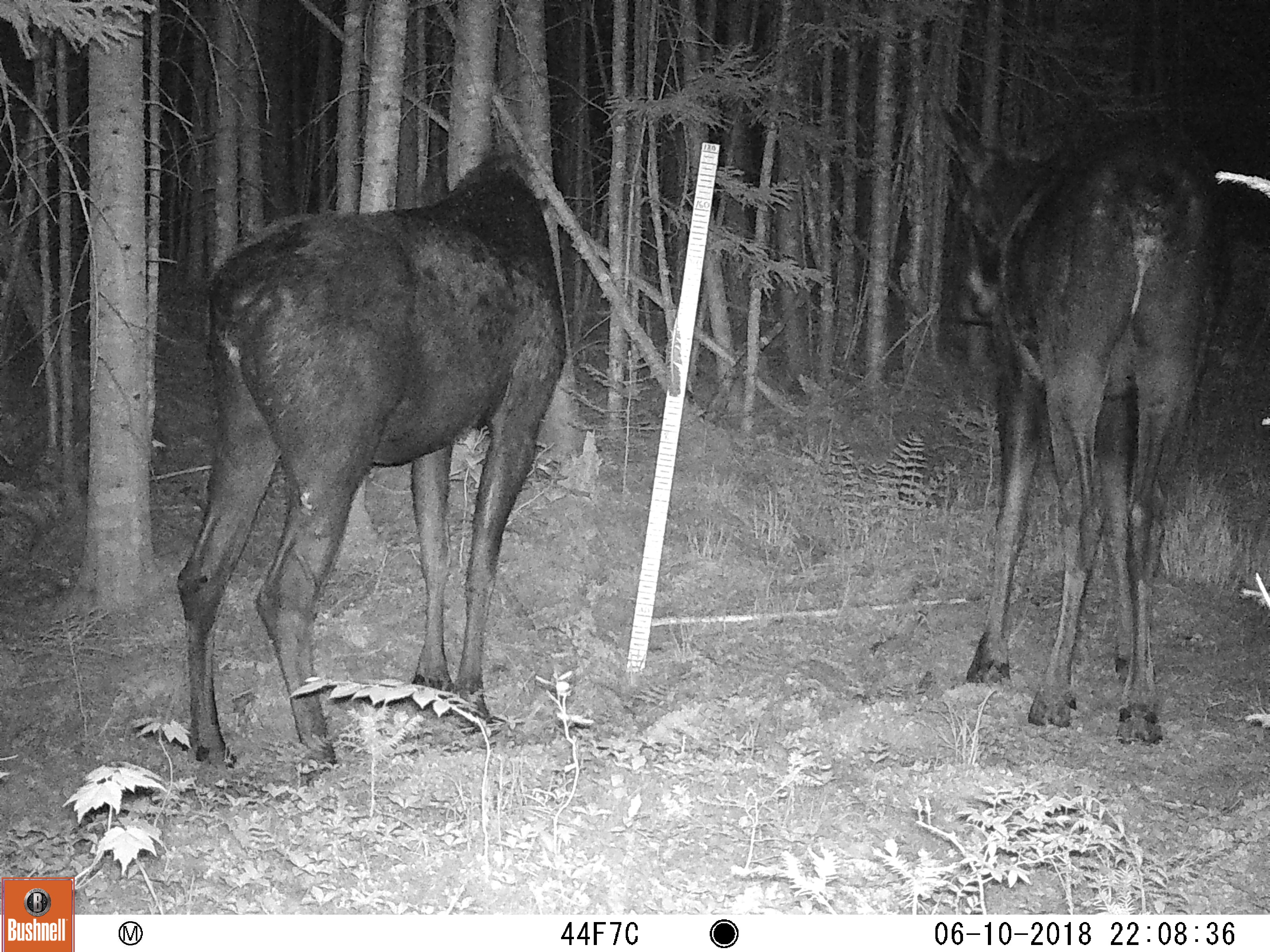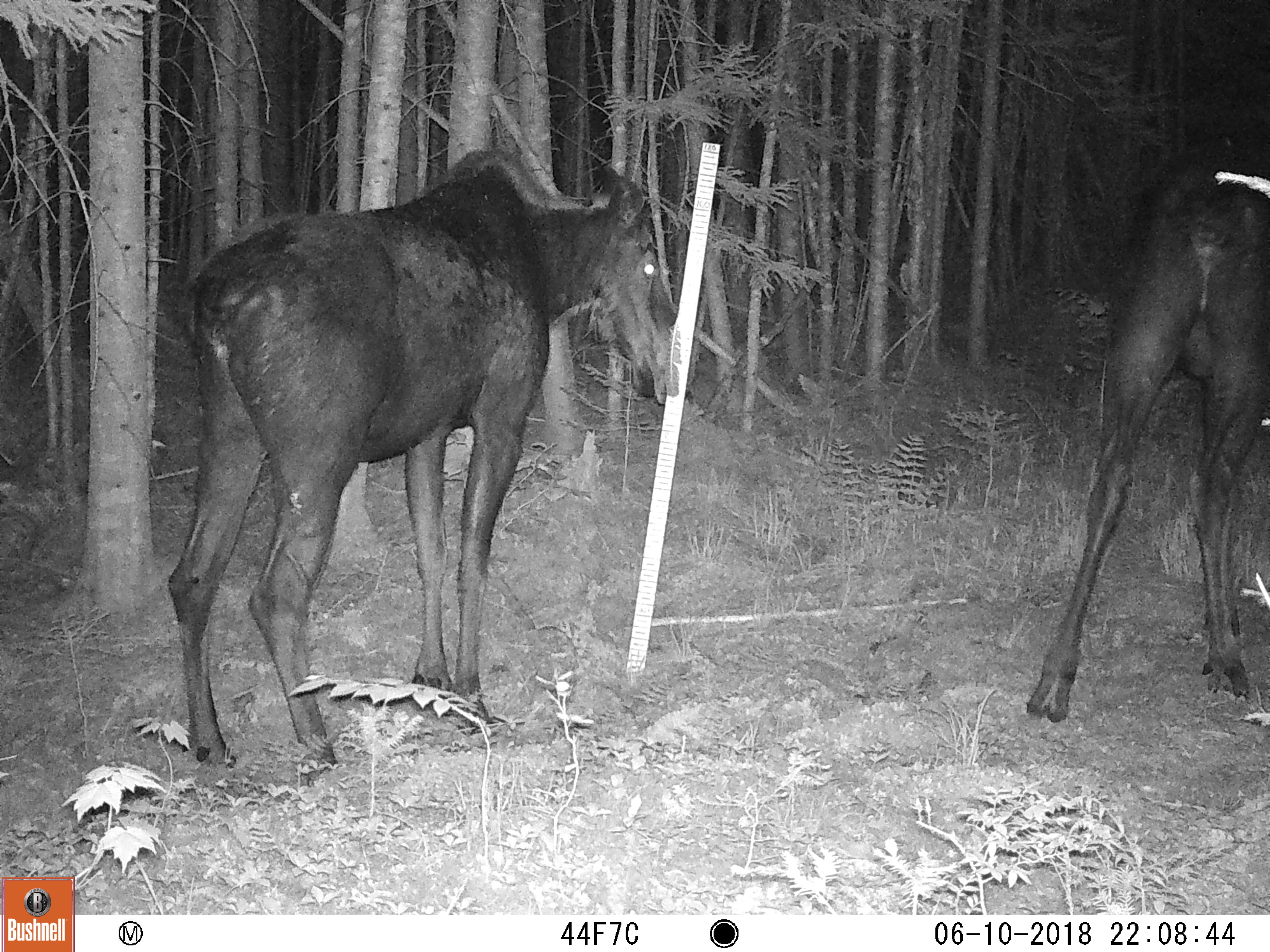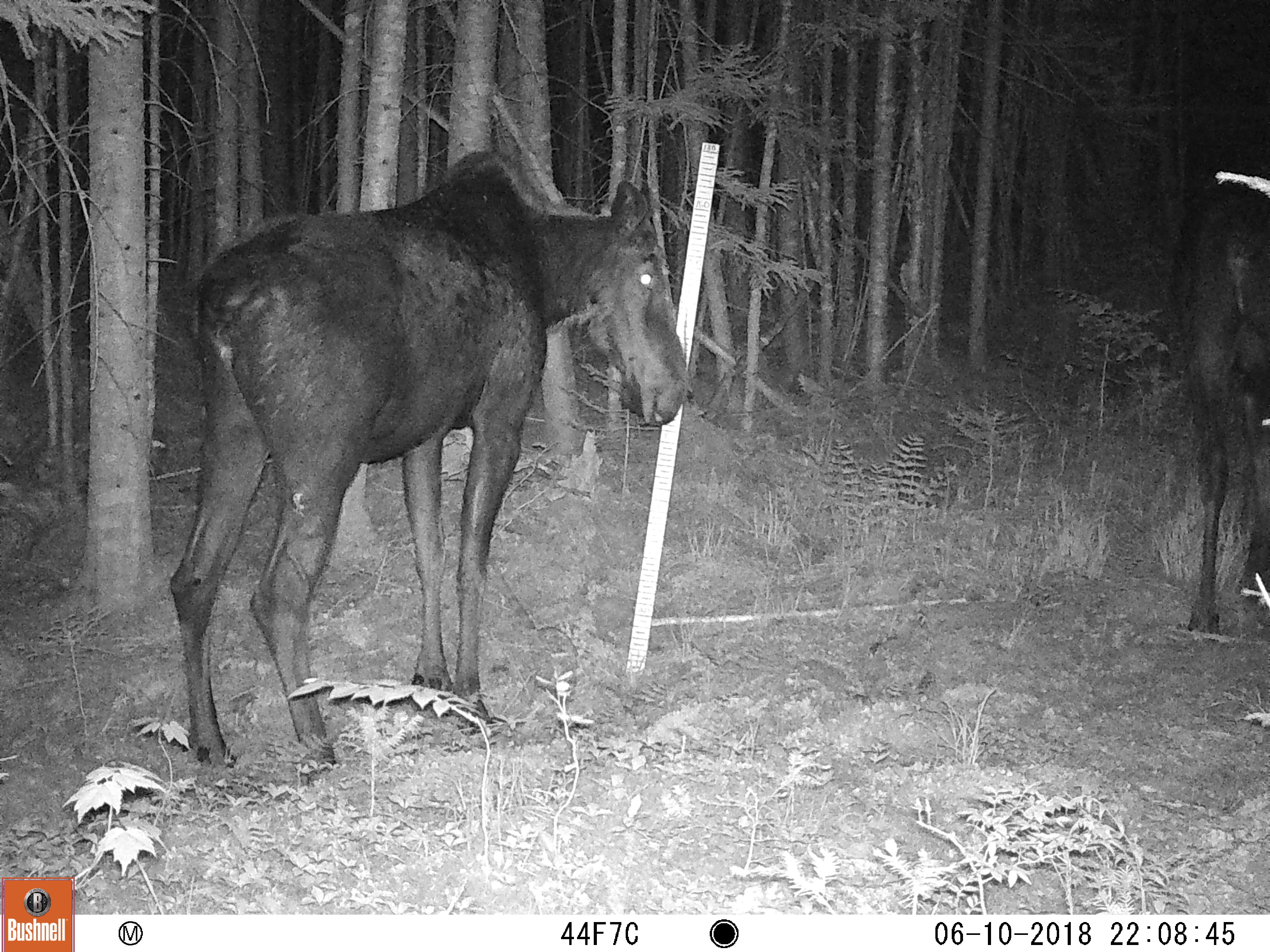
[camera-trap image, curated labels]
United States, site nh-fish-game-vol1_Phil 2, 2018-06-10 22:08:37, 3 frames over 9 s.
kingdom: Animalia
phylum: Chordata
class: Mammalia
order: Artiodactyla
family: Cervidae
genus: Alces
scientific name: Alces alces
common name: moose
Moose (Alces alces).